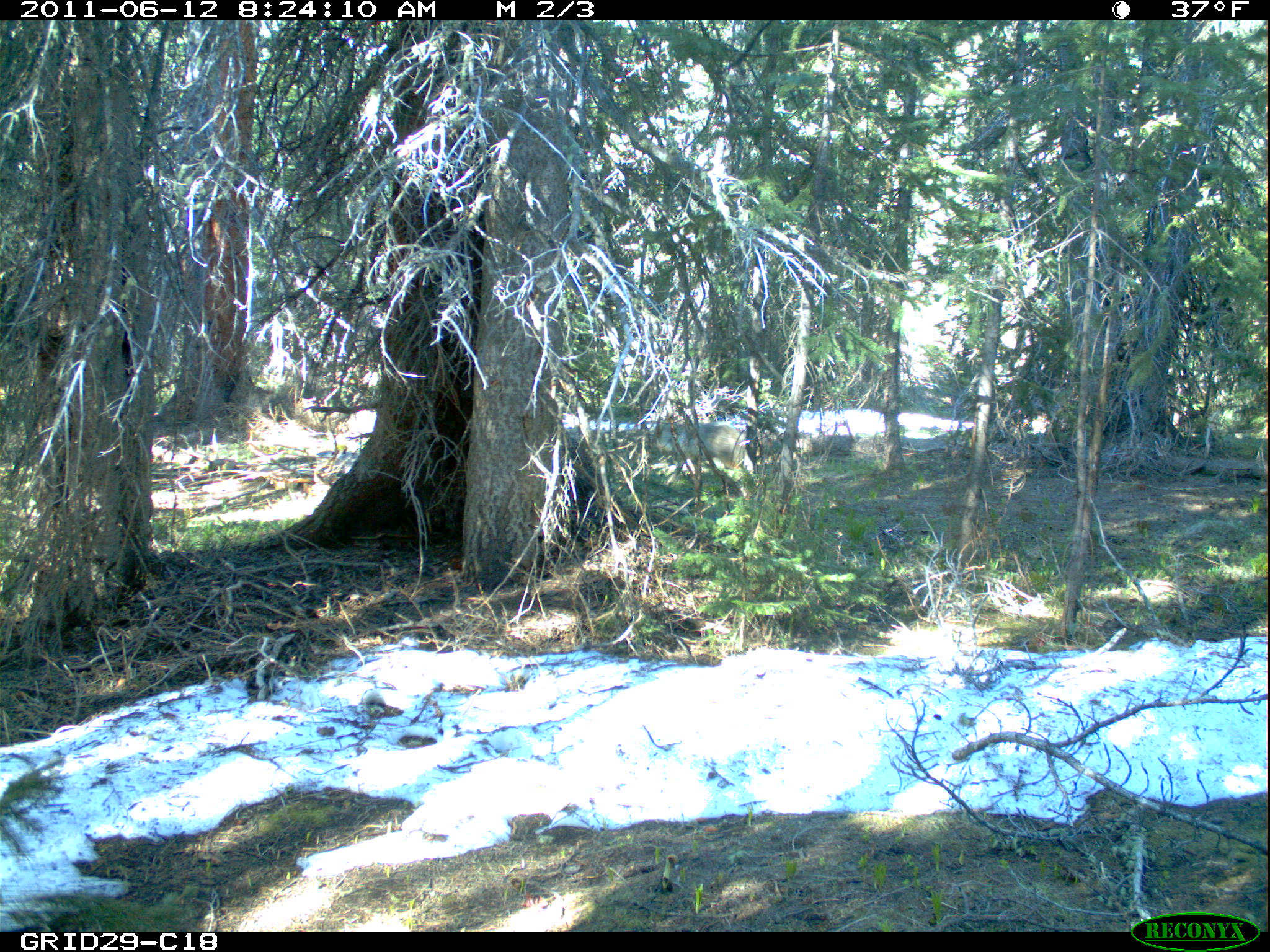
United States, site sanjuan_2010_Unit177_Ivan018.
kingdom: Animalia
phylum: Chordata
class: Mammalia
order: Carnivora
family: Canidae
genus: Canis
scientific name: Canis latrans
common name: coyote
Canis latrans (coyote).